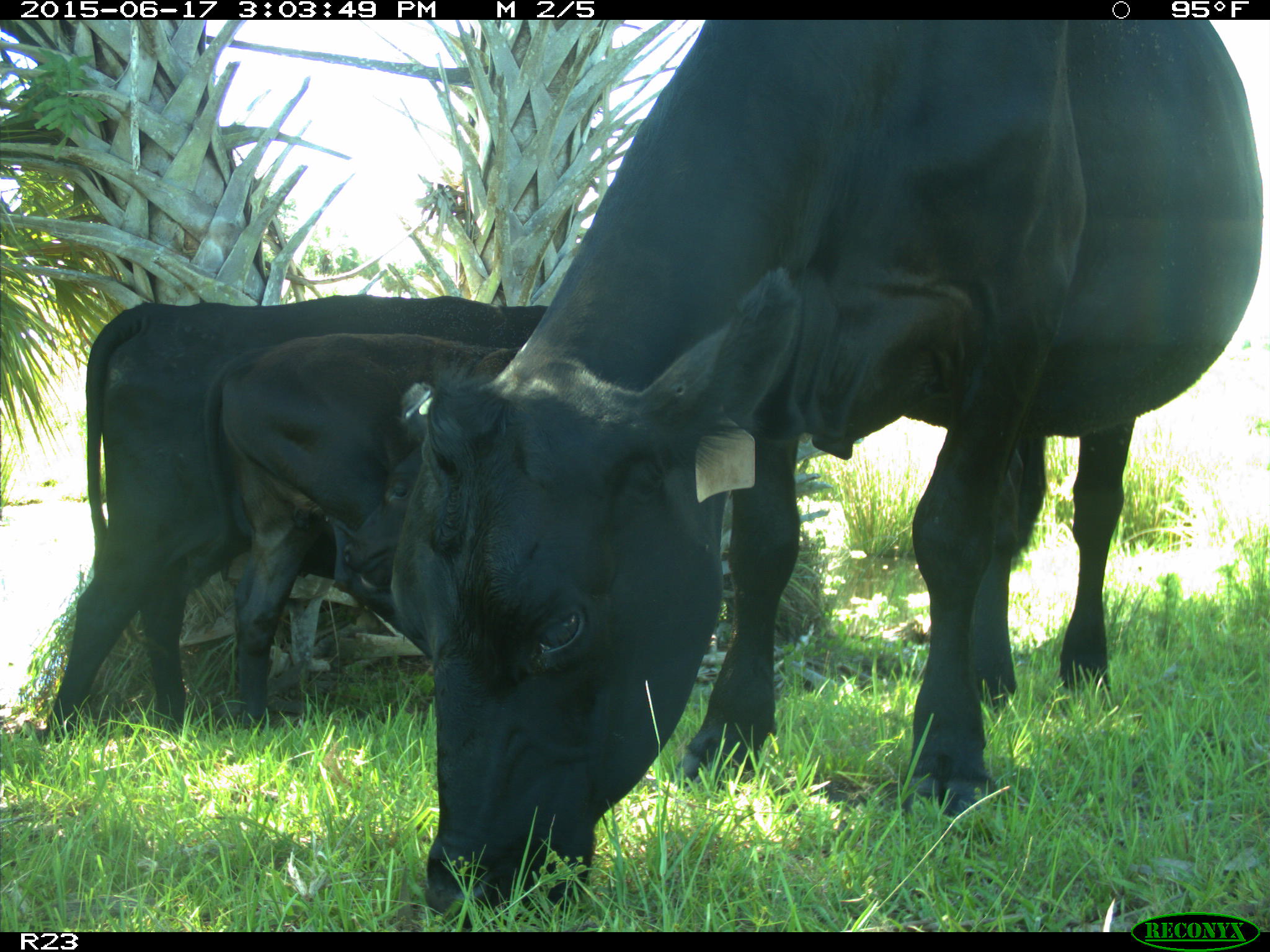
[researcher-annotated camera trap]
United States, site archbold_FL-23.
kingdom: Animalia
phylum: Chordata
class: Mammalia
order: Artiodactyla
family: Bovidae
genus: Bos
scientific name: Bos taurus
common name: domestic cow